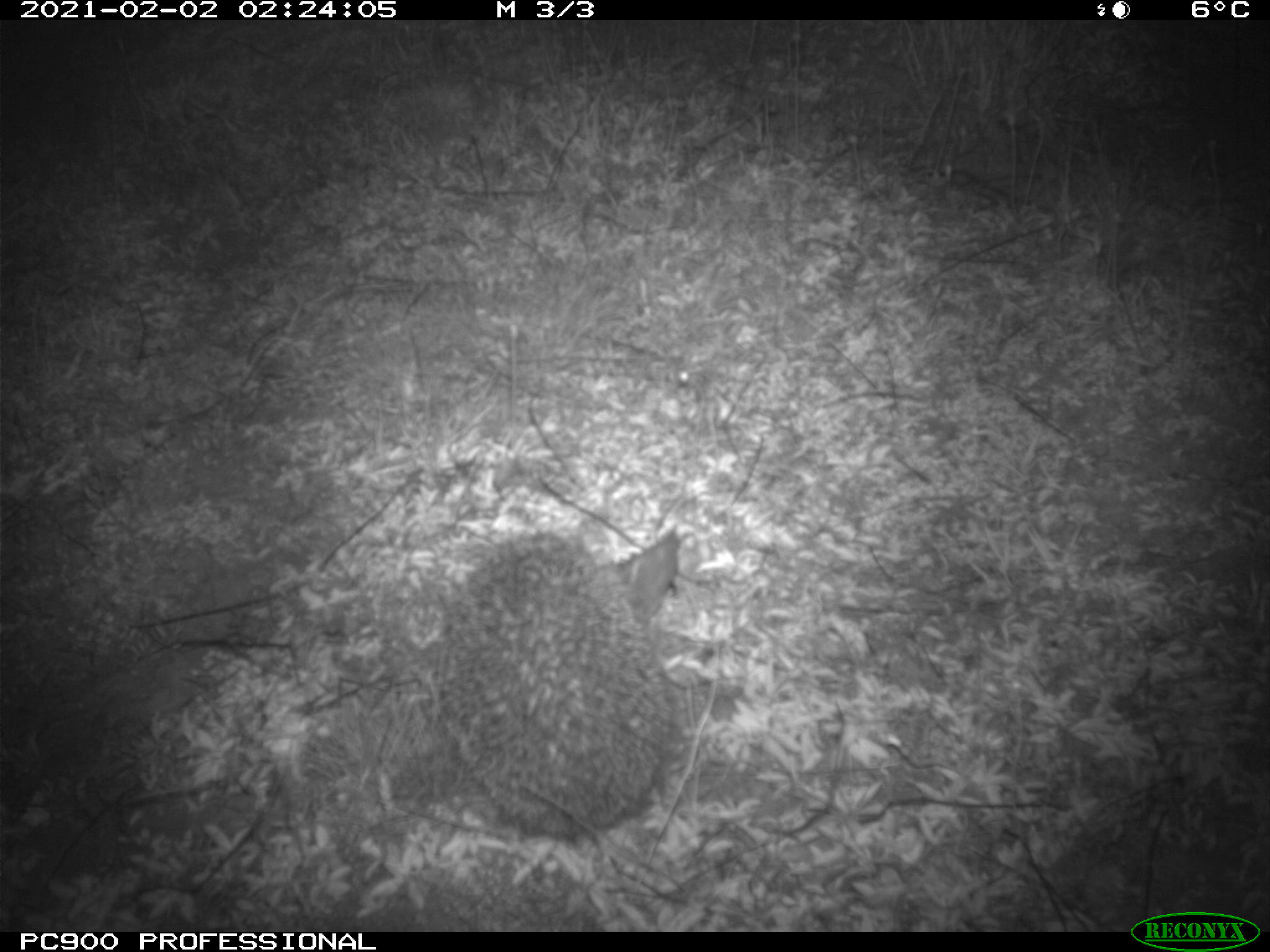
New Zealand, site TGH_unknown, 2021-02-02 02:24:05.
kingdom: Animalia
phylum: Chordata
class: Mammalia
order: Eulipotyphla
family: Erinaceidae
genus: Erinaceus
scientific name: Erinaceus europaeus europaeus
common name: european hedgehog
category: hedgehog